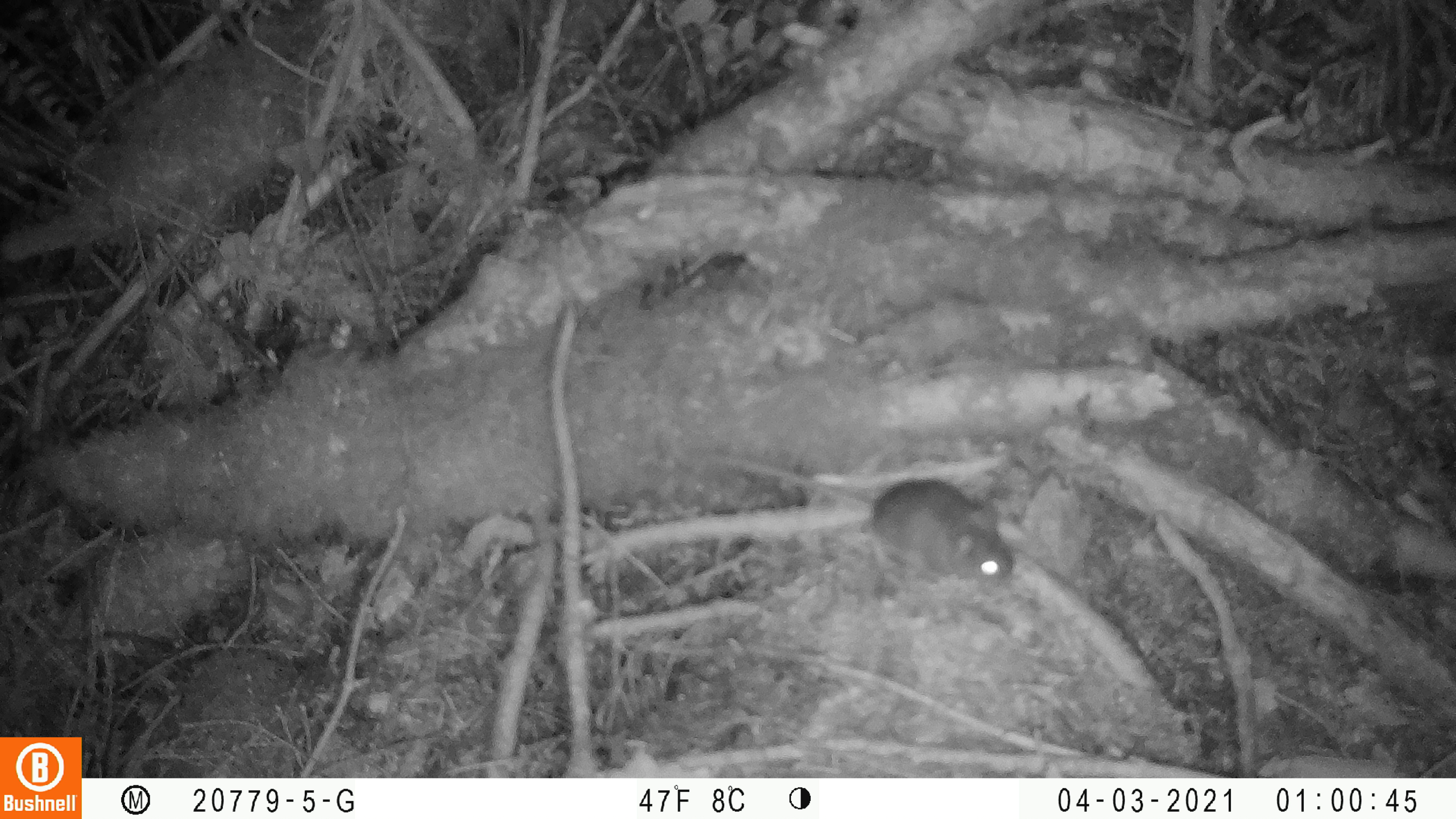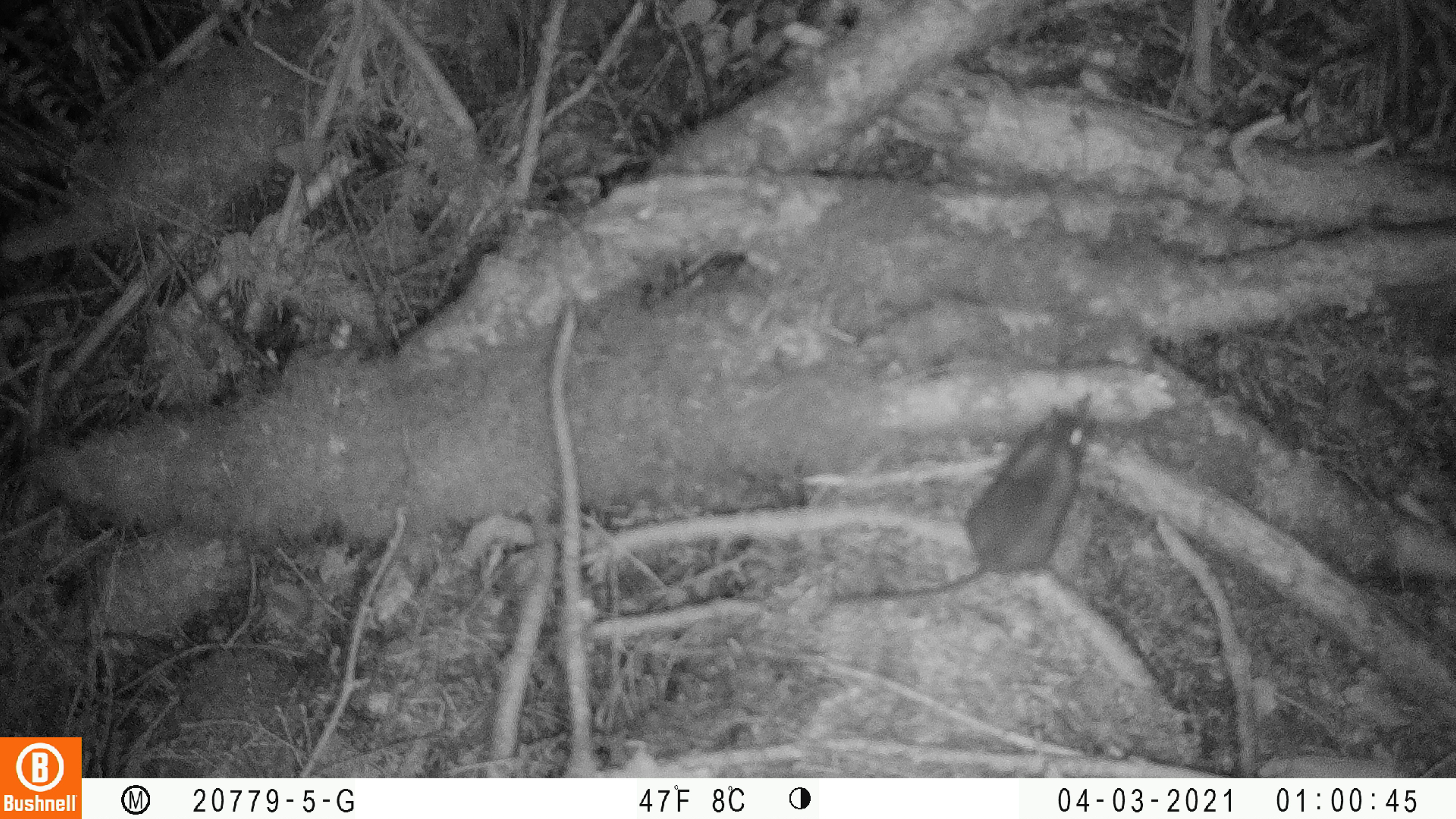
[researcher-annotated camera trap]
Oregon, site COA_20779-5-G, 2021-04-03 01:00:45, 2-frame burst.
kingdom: Animalia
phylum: Chordata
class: Mammalia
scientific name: Mammalia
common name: small mammal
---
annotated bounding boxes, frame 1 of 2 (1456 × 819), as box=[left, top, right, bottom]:
small mammal: box=[657, 401, 1049, 629]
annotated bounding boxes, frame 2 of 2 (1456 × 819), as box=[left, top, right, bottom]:
small mammal: box=[791, 384, 1122, 635]